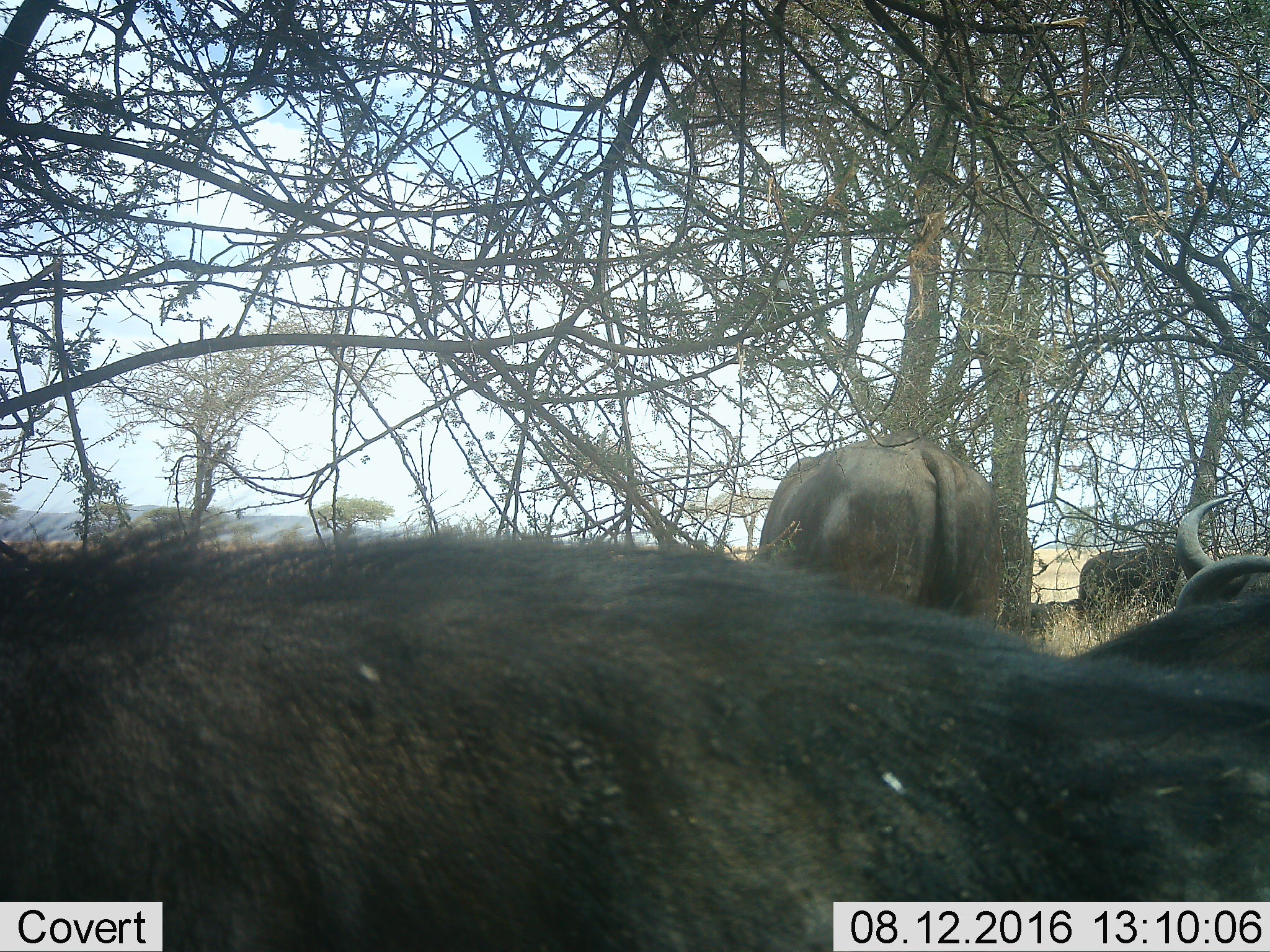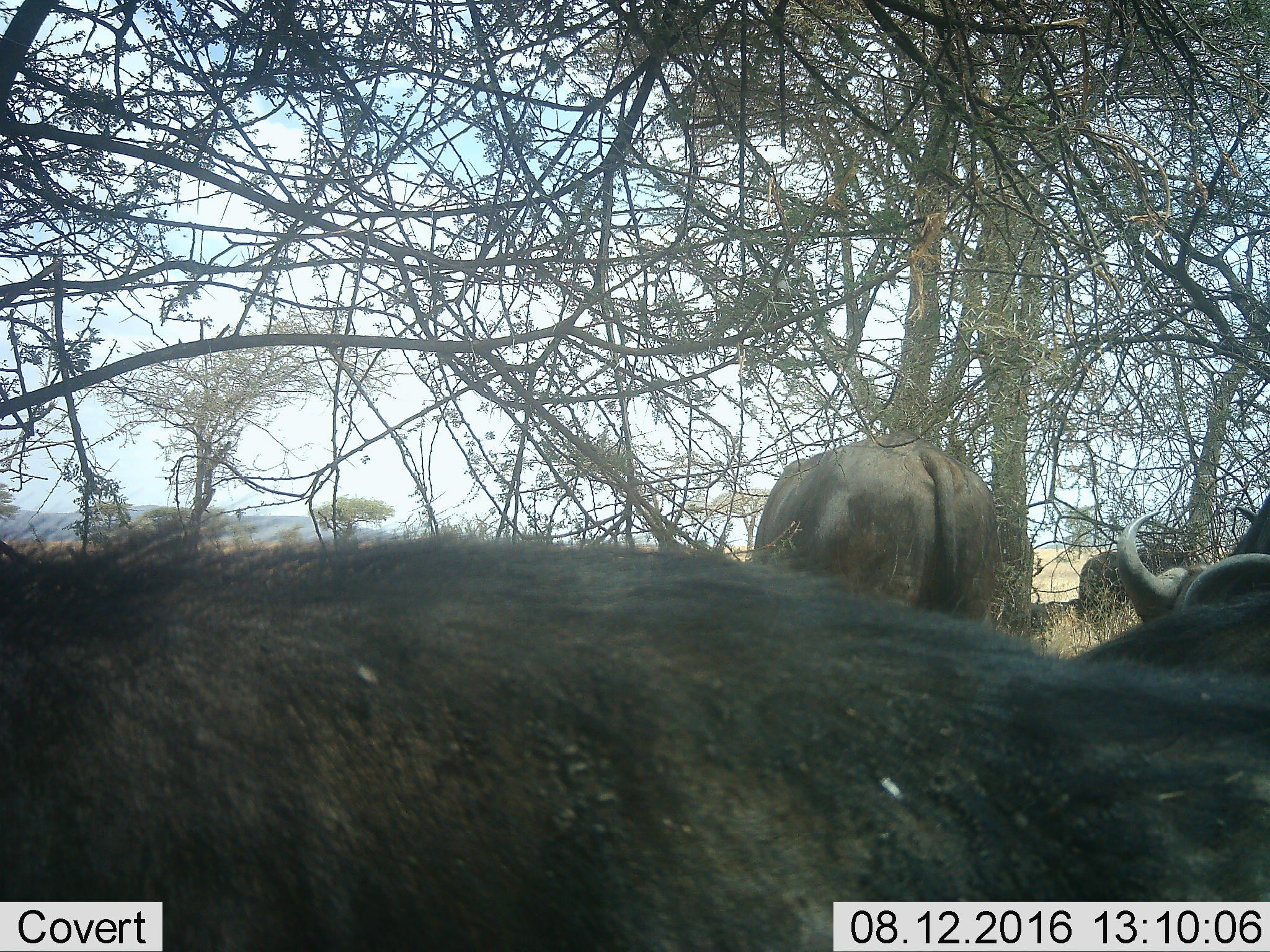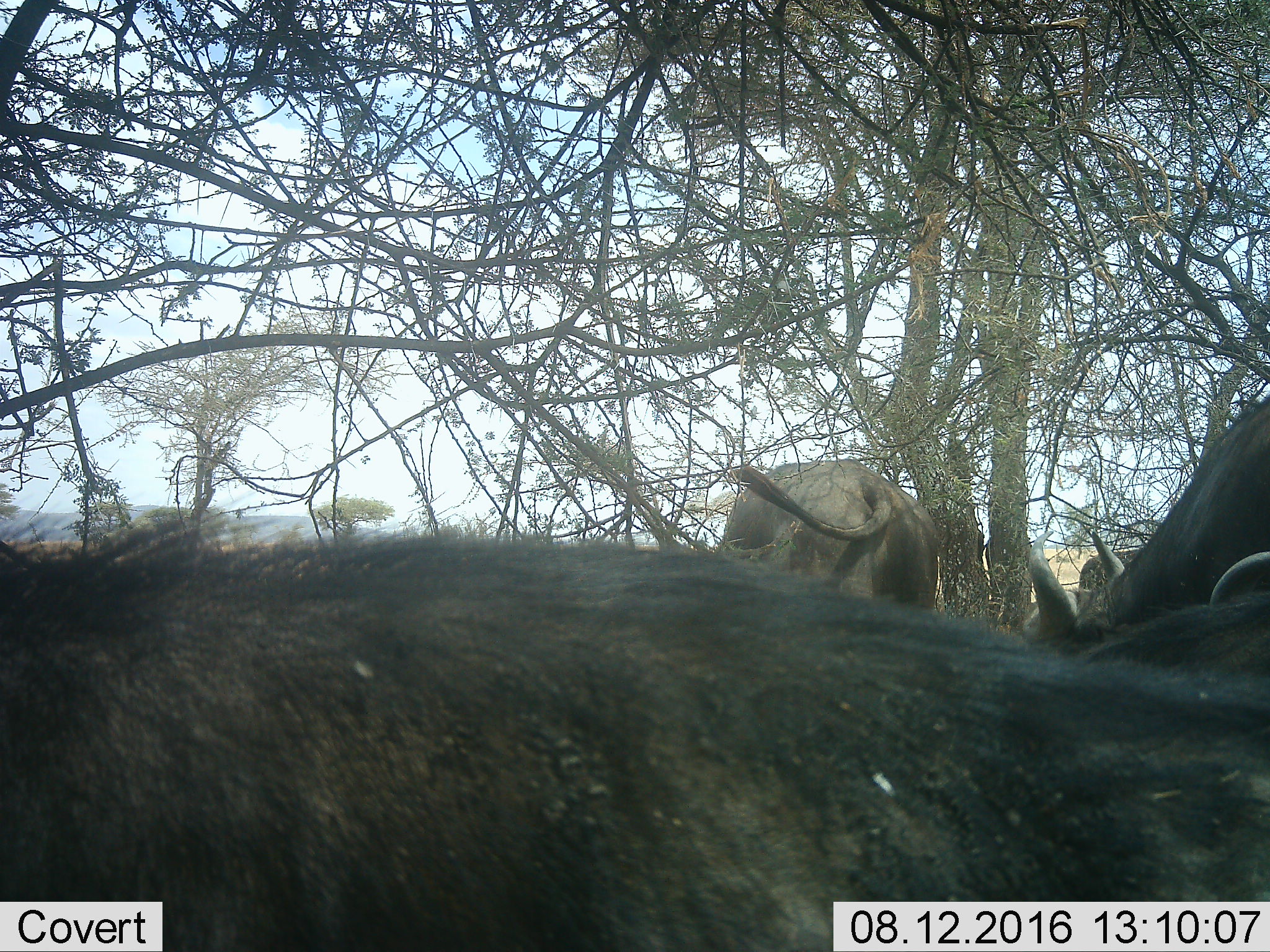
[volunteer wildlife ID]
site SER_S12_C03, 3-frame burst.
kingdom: Animalia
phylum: Chordata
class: Mammalia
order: Artiodactyla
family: Bovidae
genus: Syncerus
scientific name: Syncerus caffer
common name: african buffalo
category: buffalo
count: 3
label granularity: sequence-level